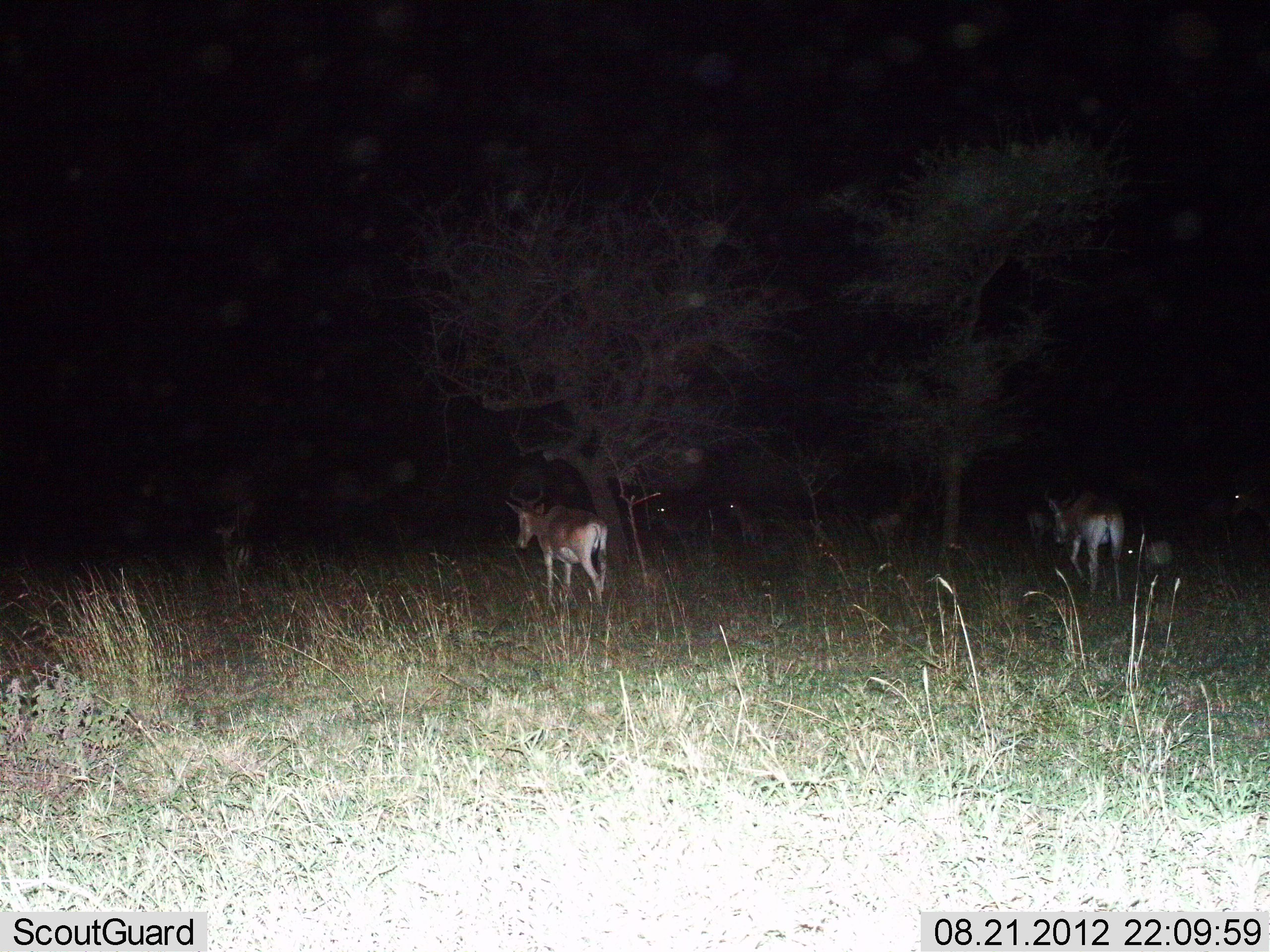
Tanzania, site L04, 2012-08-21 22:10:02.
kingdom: Animalia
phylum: Chordata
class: Mammalia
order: Artiodactyla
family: Bovidae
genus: Alcelaphus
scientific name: Alcelaphus buselaphus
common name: hartebeest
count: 5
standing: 50%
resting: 10%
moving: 70%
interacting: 0%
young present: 10%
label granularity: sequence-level